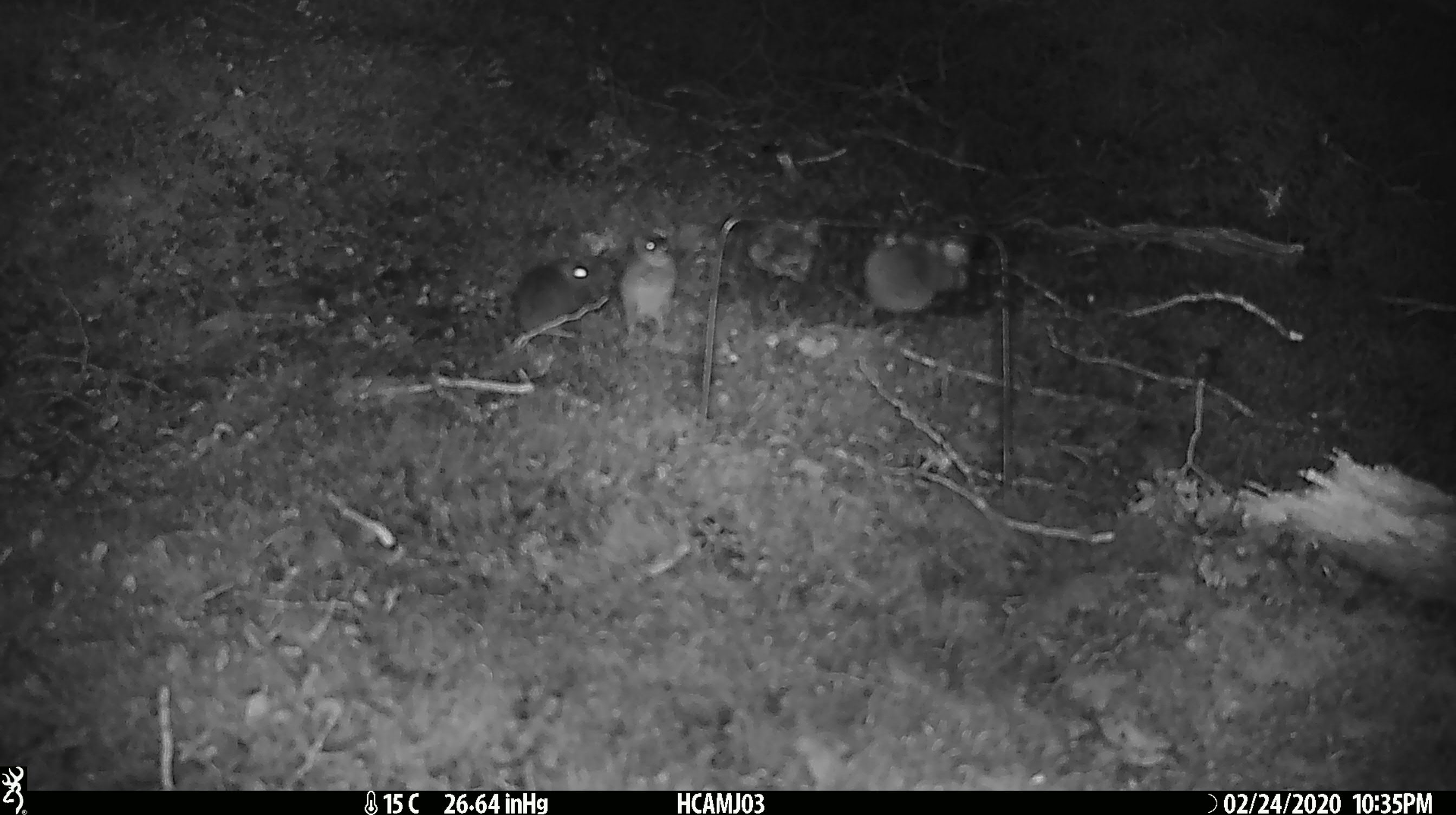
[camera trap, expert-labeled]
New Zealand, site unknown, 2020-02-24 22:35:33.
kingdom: Animalia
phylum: Chordata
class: Mammalia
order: Rodentia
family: Muridae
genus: Mus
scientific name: Mus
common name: mouse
Mouse (Mus).